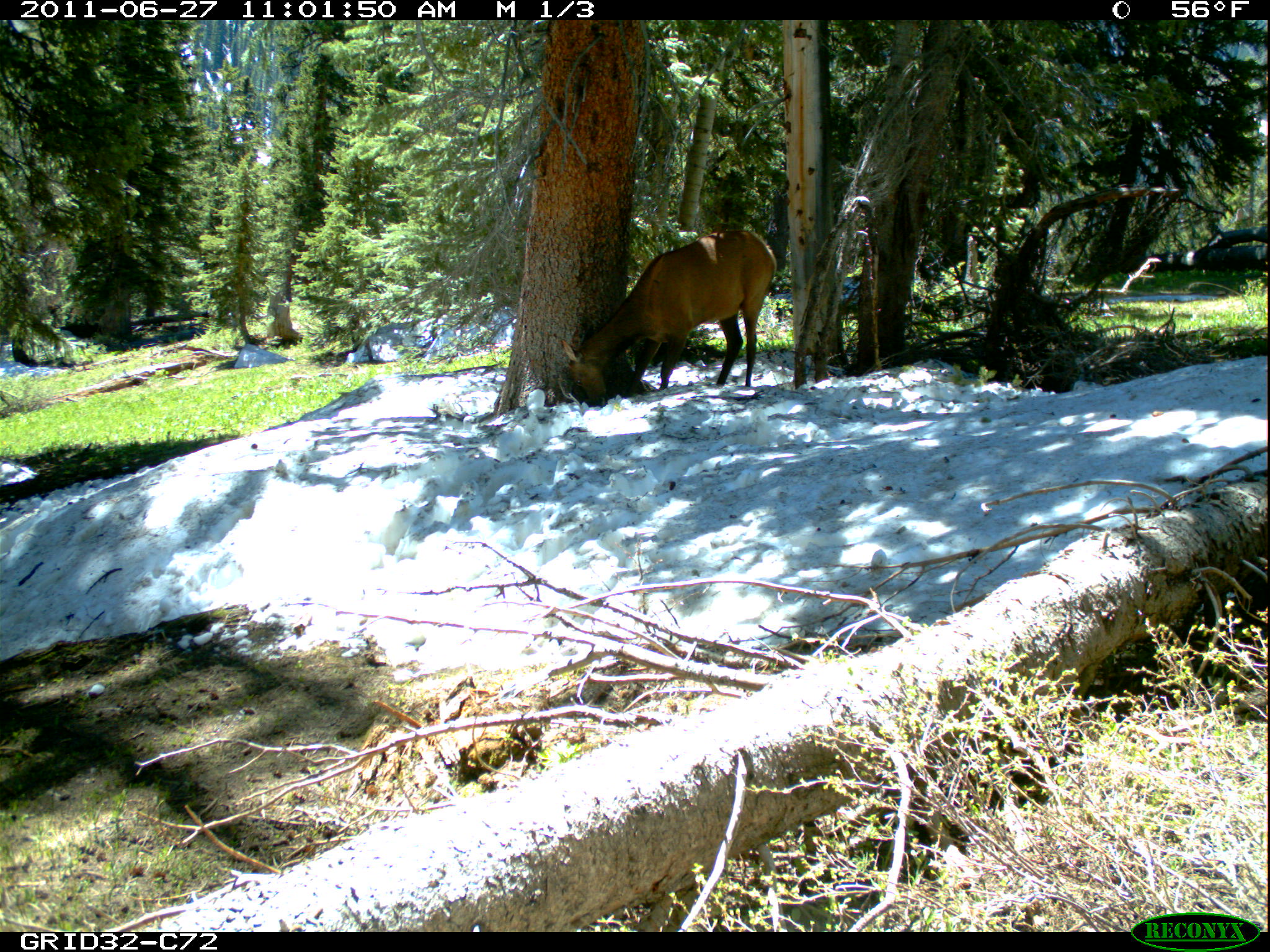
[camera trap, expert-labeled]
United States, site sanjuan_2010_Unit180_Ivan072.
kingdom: Animalia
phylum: Chordata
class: Mammalia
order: Artiodactyla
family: Cervidae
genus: Cervus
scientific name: Cervus elaphus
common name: red deer